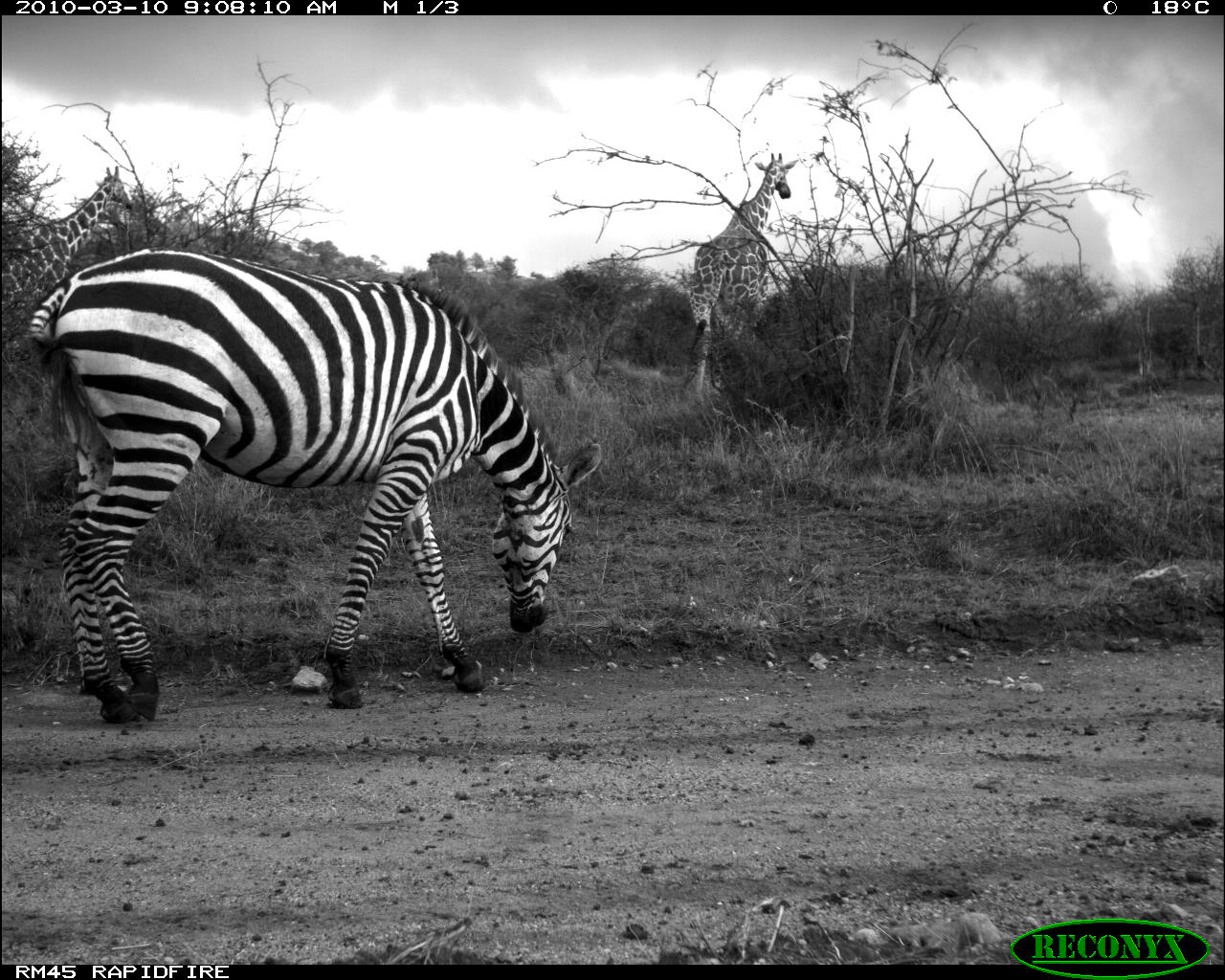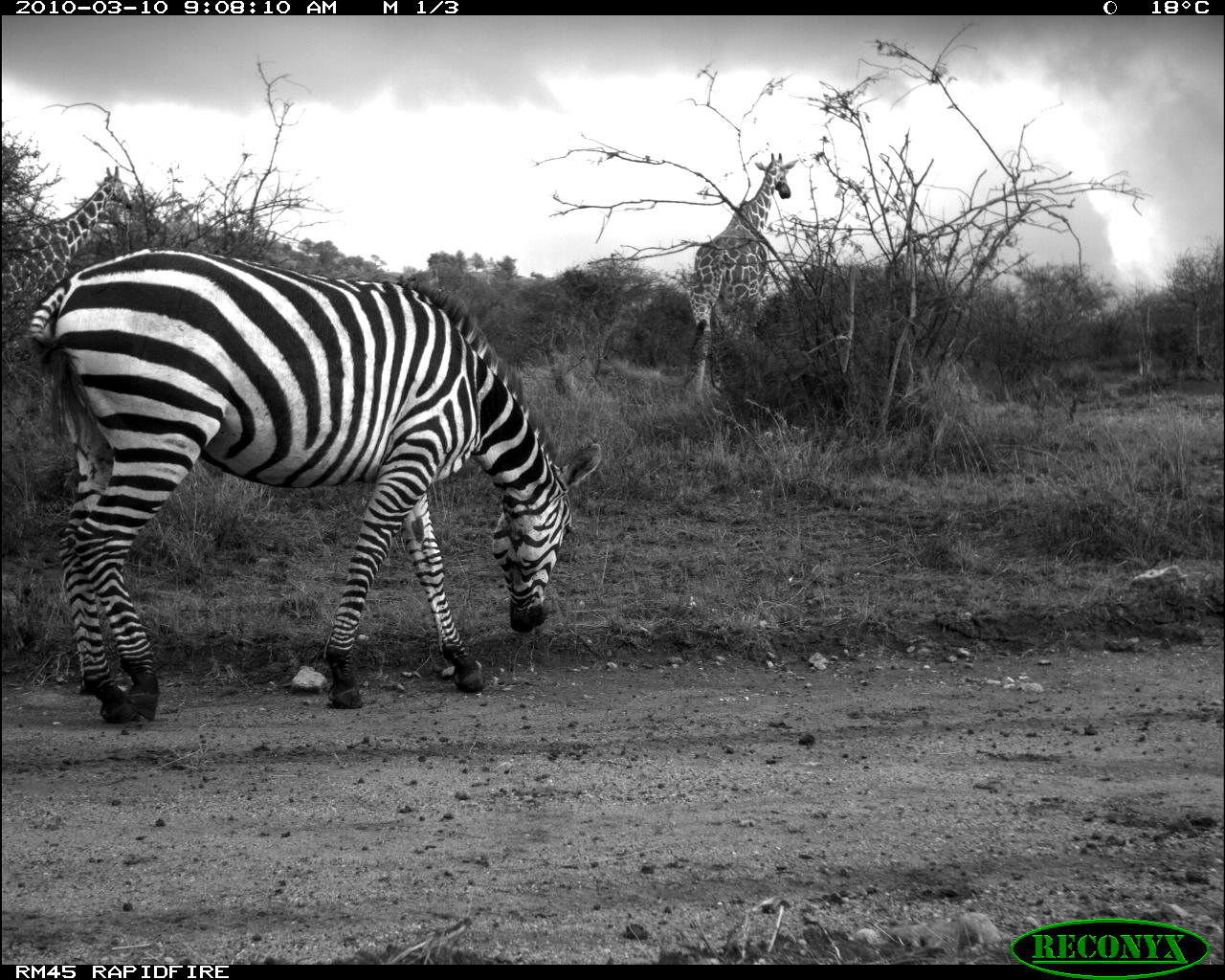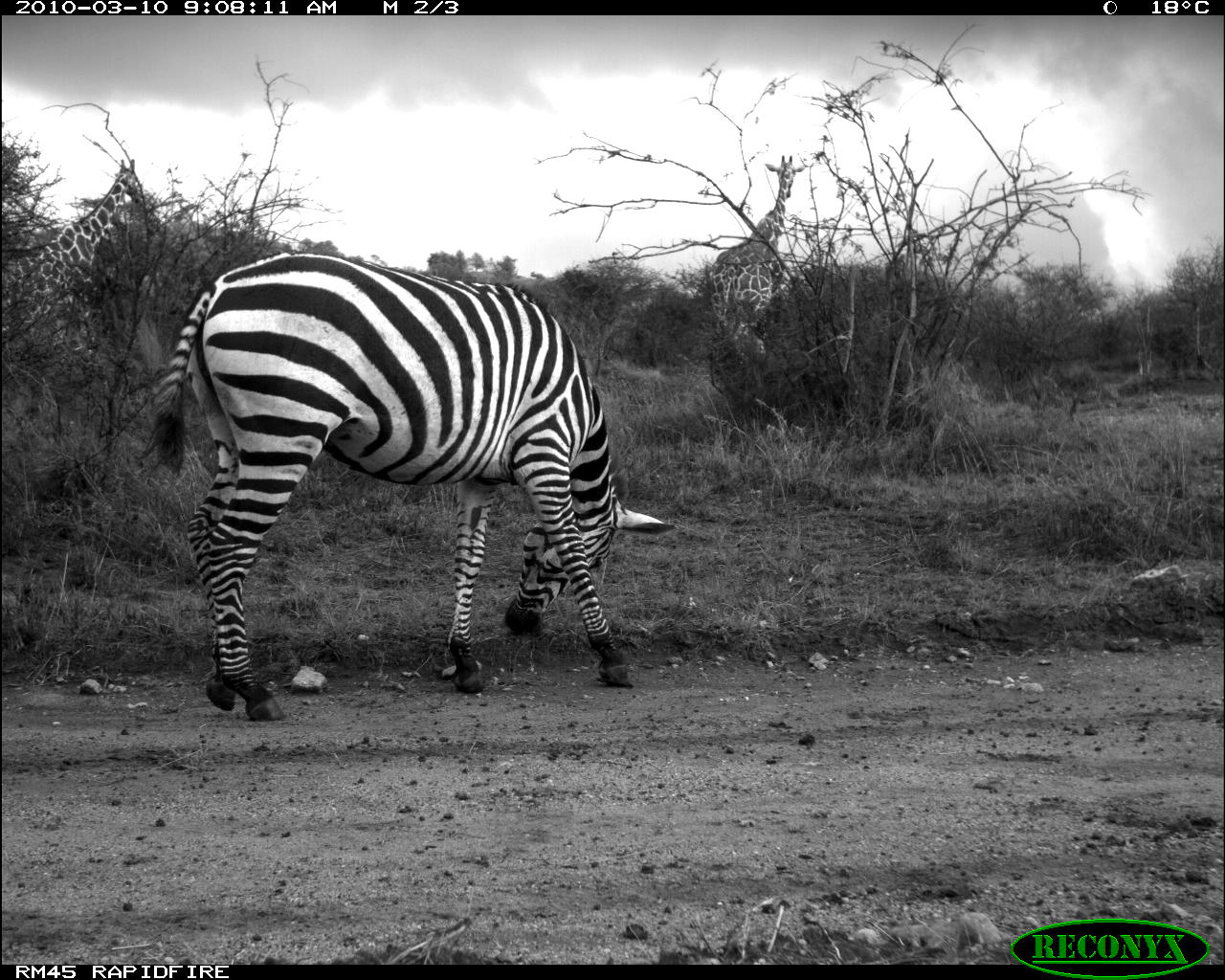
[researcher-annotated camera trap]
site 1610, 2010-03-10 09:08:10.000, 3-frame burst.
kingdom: Animalia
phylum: Chordata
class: Mammalia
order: Artiodactyla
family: Giraffidae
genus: Giraffa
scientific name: Giraffa camelopardalis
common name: giraffe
Giraffa camelopardalis (giraffe), count 2.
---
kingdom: Animalia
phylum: Chordata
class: Mammalia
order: Perissodactyla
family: Equidae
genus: Equus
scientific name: Equus quagga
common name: plains zebra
Equus quagga (plains zebra), count 1.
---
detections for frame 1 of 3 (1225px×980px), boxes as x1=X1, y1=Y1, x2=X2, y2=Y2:
giraffa camelopardalis: x1=29, y1=247, x2=600, y2=719; x1=688, y1=151, x2=798, y2=389; x1=0, y1=166, x2=134, y2=344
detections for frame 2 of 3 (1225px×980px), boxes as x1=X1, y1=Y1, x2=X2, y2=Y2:
equus quagga: x1=29, y1=247, x2=600, y2=724; x1=688, y1=152, x2=794, y2=389; x1=0, y1=166, x2=134, y2=344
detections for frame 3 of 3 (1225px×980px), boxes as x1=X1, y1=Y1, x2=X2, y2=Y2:
giraffa camelopardalis: x1=148, y1=250, x2=676, y2=721; x1=0, y1=158, x2=143, y2=344; x1=703, y1=155, x2=803, y2=366